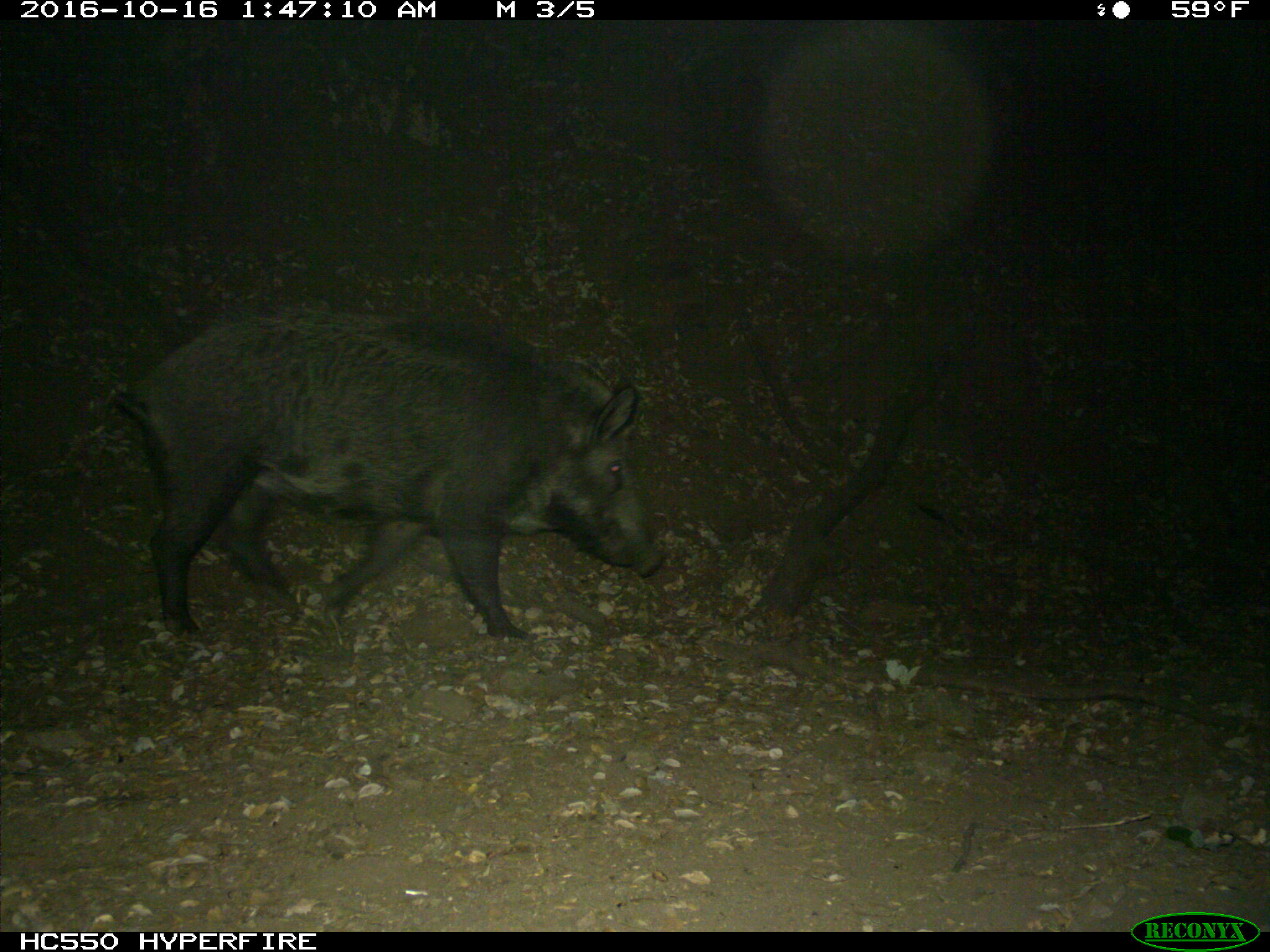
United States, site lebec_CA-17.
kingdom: Animalia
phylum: Chordata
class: Mammalia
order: Artiodactyla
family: Suidae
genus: Sus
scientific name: Sus scrofa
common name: wild boar